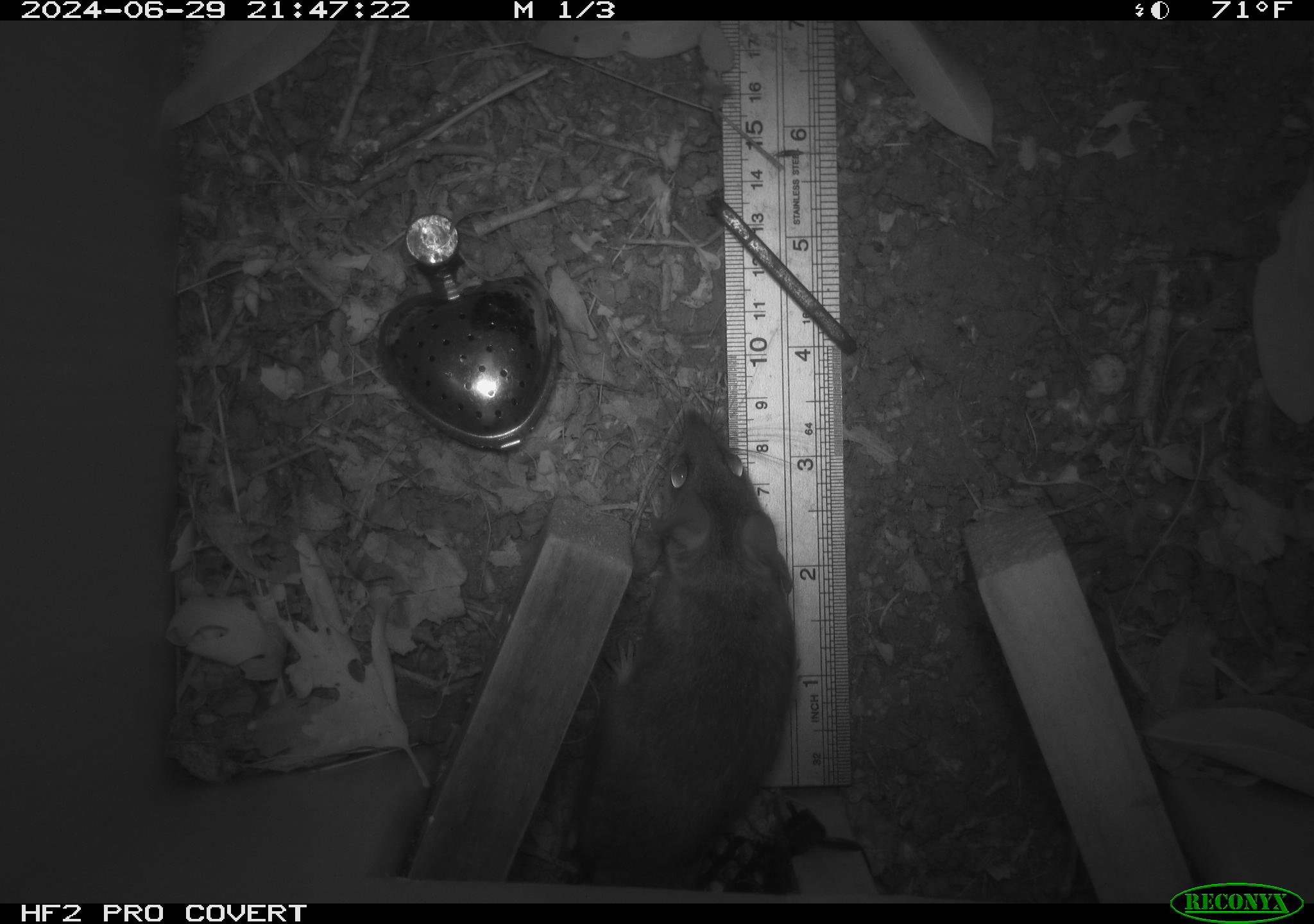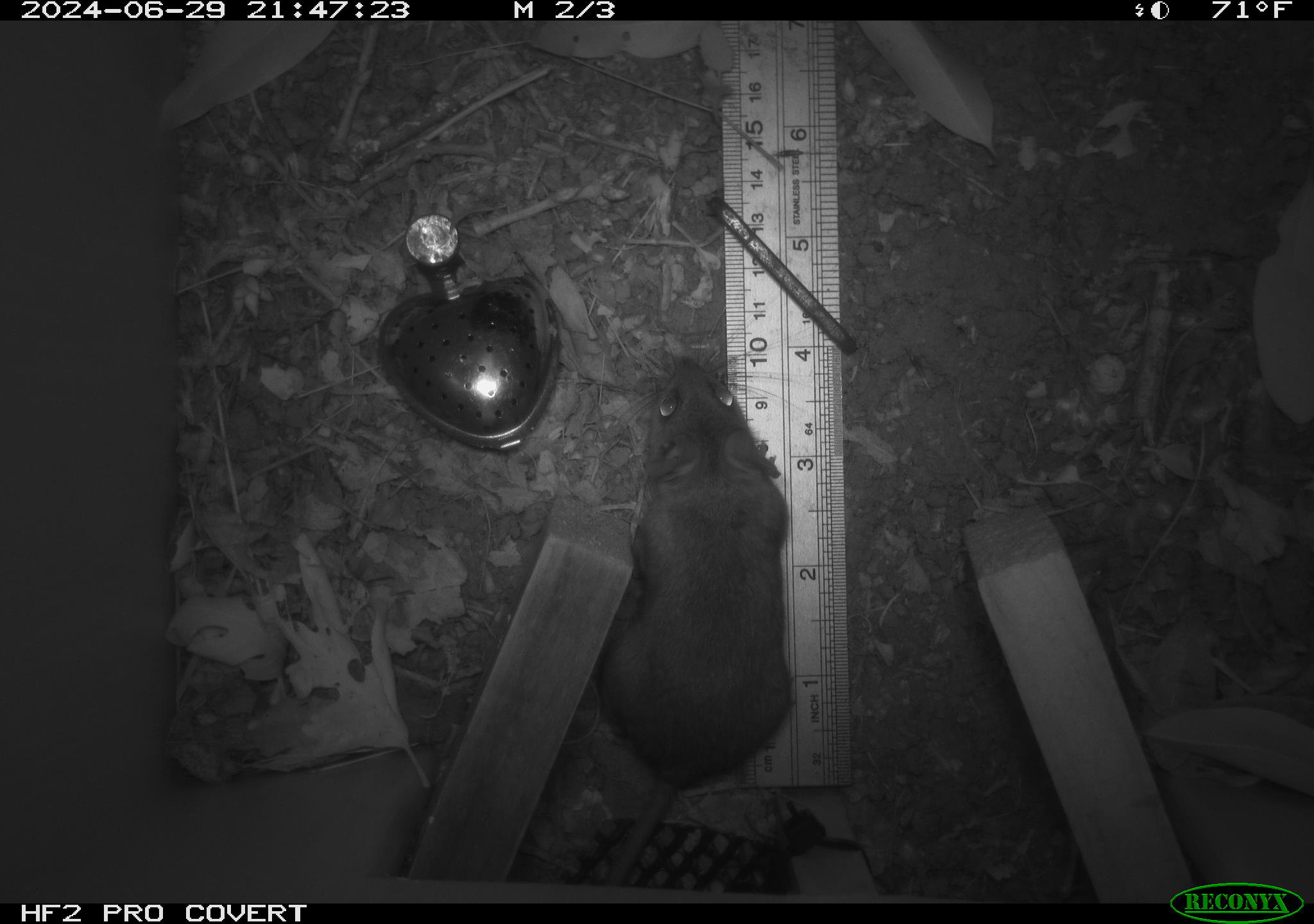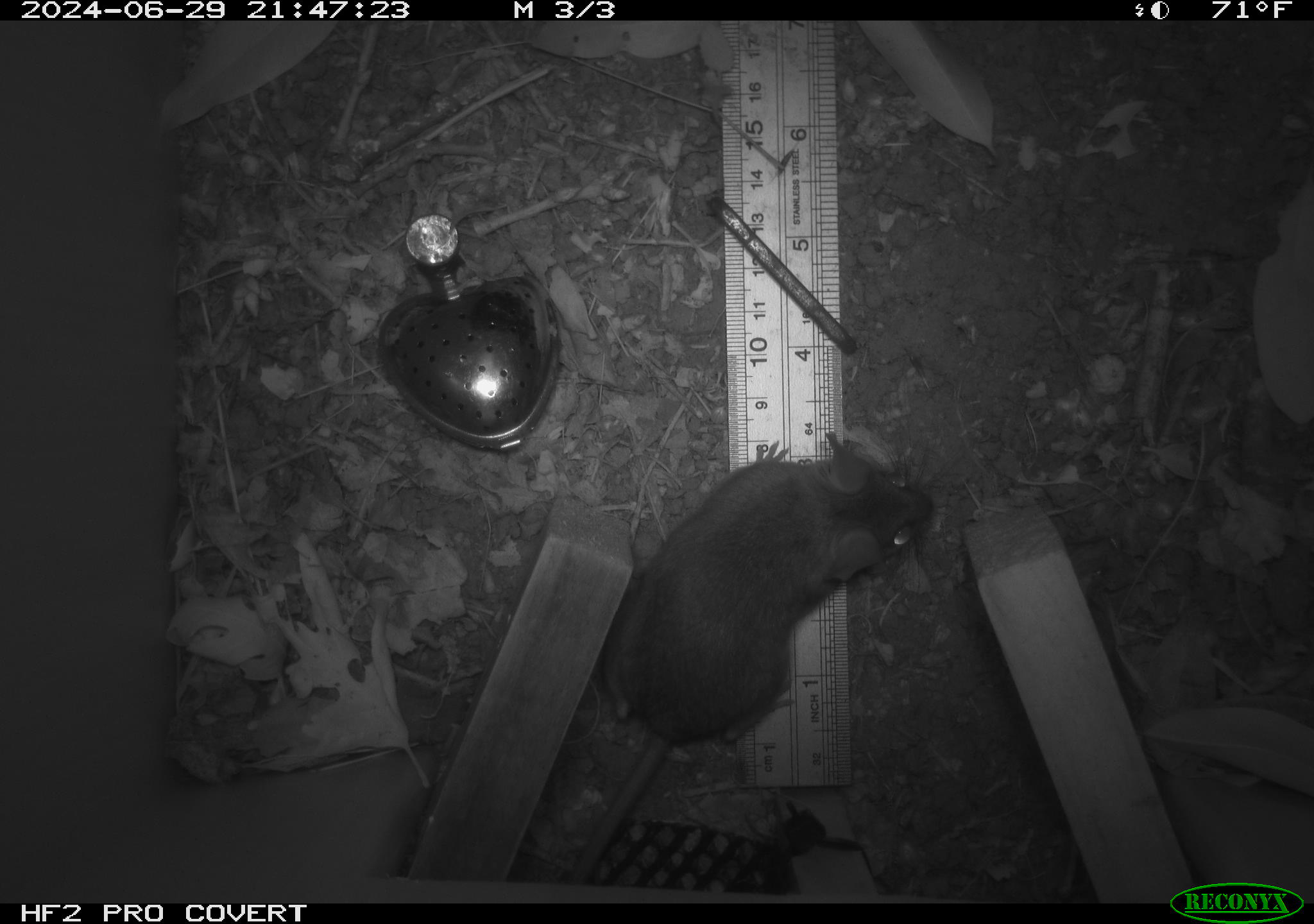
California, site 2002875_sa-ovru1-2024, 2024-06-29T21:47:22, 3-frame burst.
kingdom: Animalia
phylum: Chordata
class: Mammalia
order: Rodentia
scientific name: Rodentia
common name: rodent